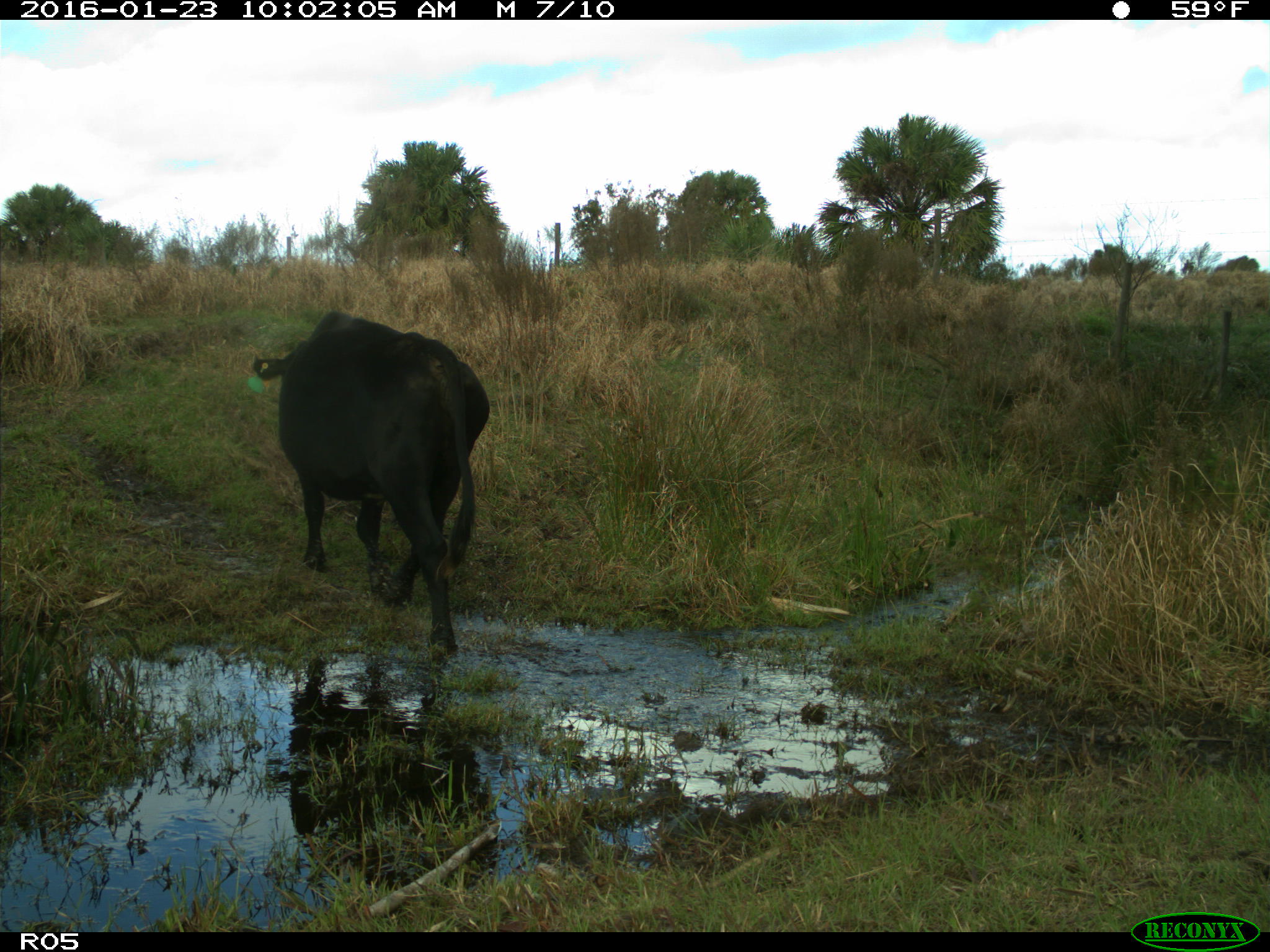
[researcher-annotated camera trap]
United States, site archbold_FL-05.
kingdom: Animalia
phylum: Chordata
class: Mammalia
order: Artiodactyla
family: Bovidae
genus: Bos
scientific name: Bos taurus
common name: domestic cow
Bos taurus (domestic cow).